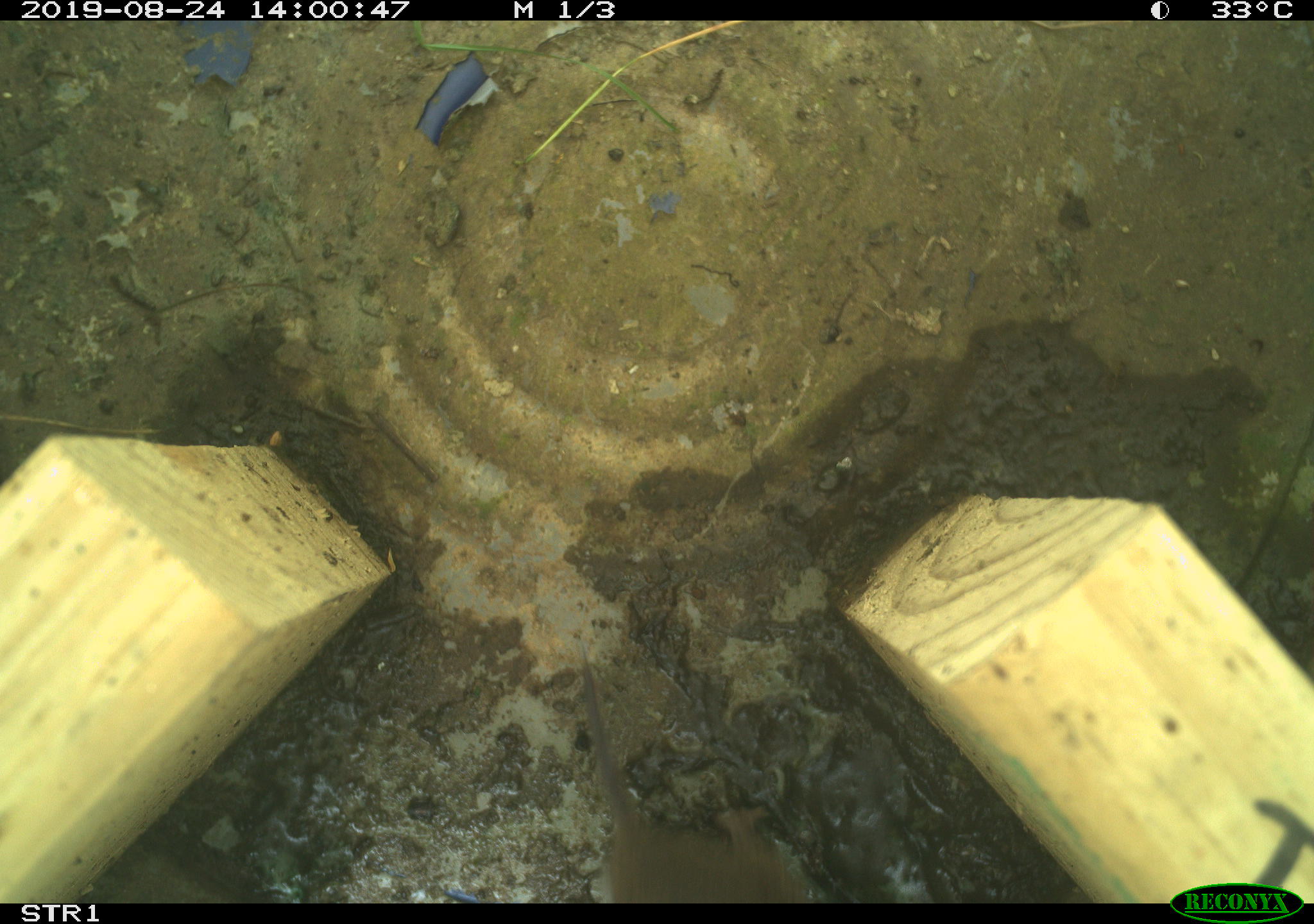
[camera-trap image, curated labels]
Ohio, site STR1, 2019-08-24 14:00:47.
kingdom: Animalia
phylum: Chordata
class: Mammalia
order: Rodentia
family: Cricetidae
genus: Microtus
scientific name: Microtus pennsylvanicus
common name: meadow vole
Meadow vole (Microtus pennsylvanicus).